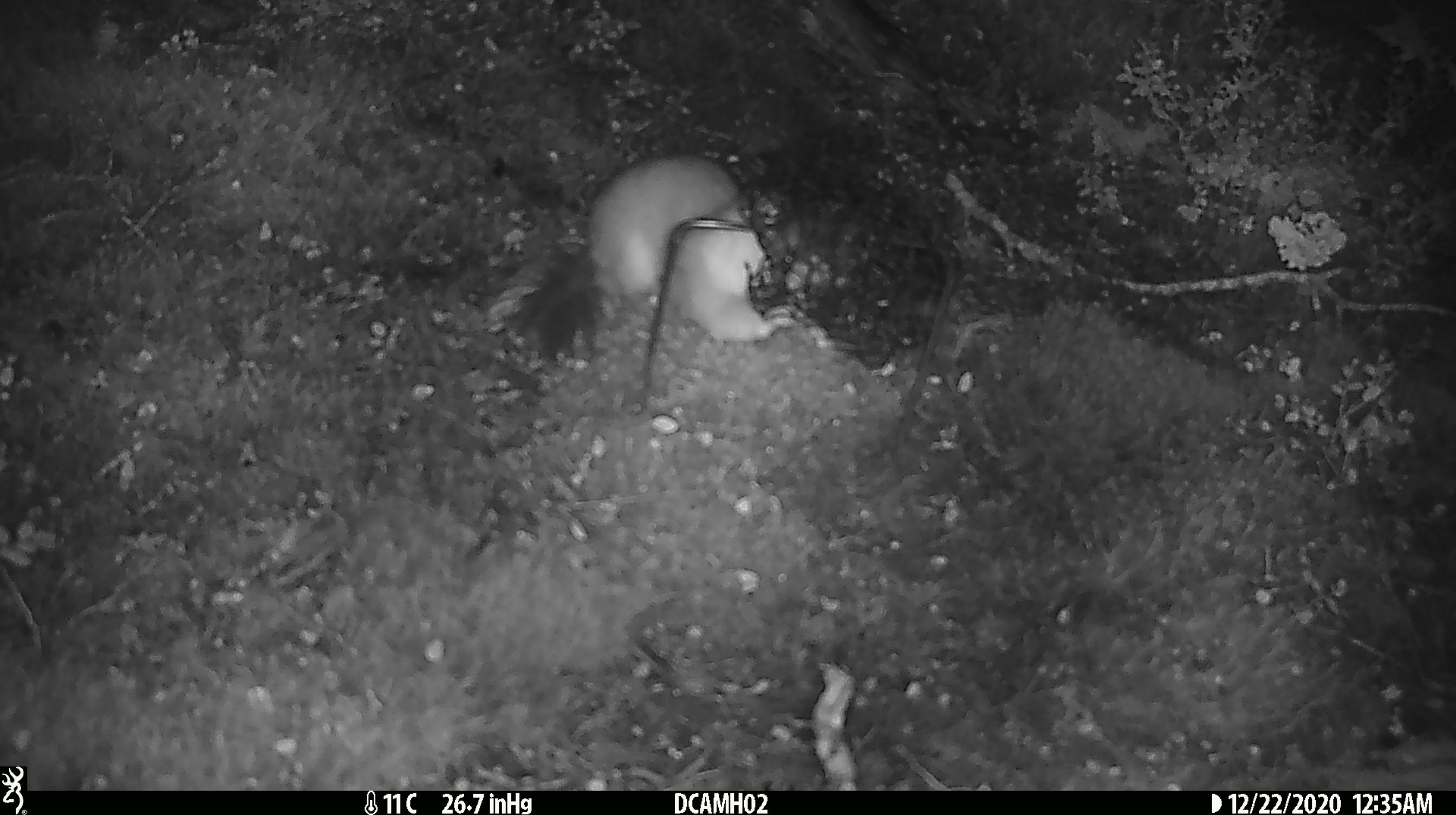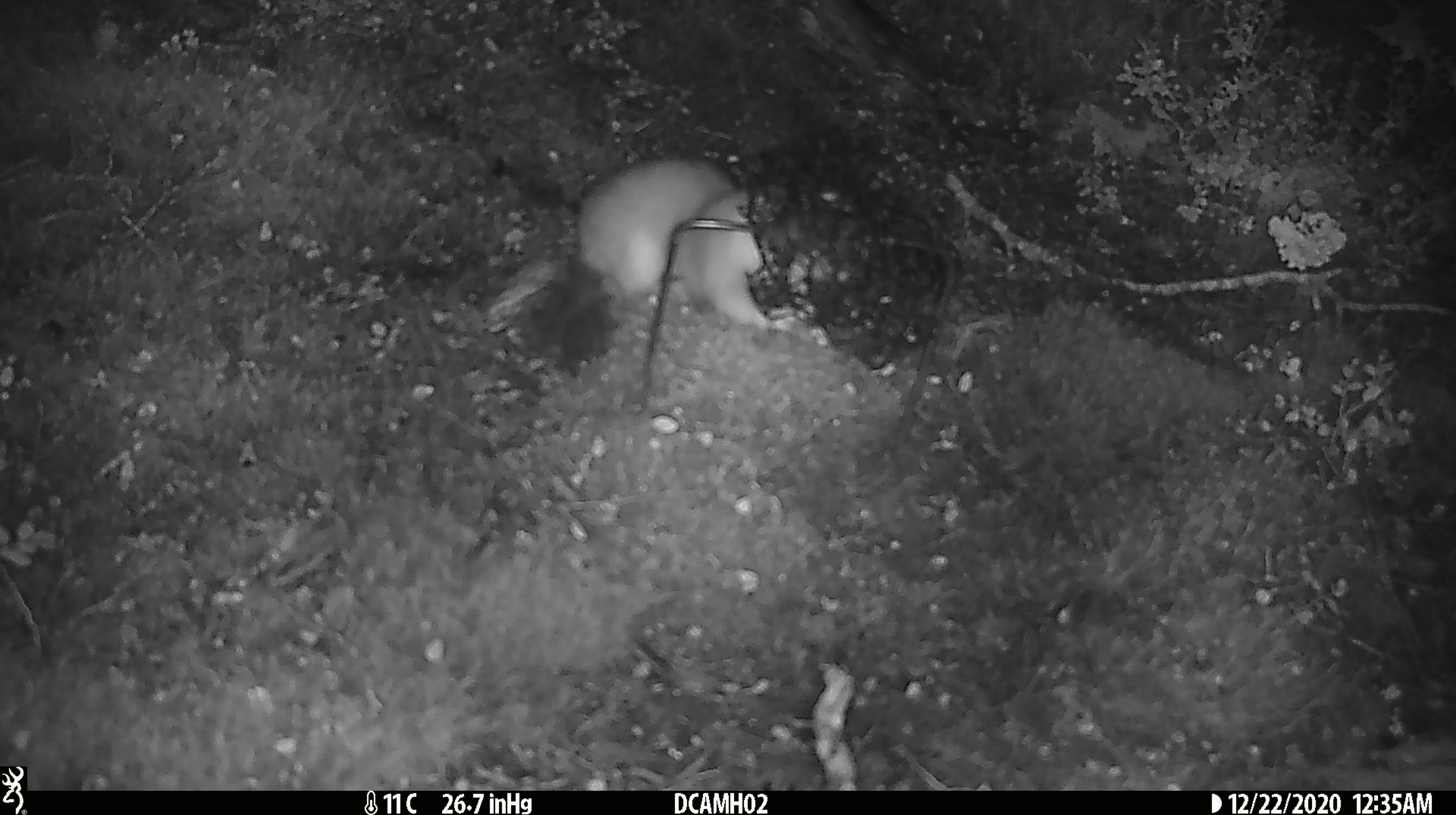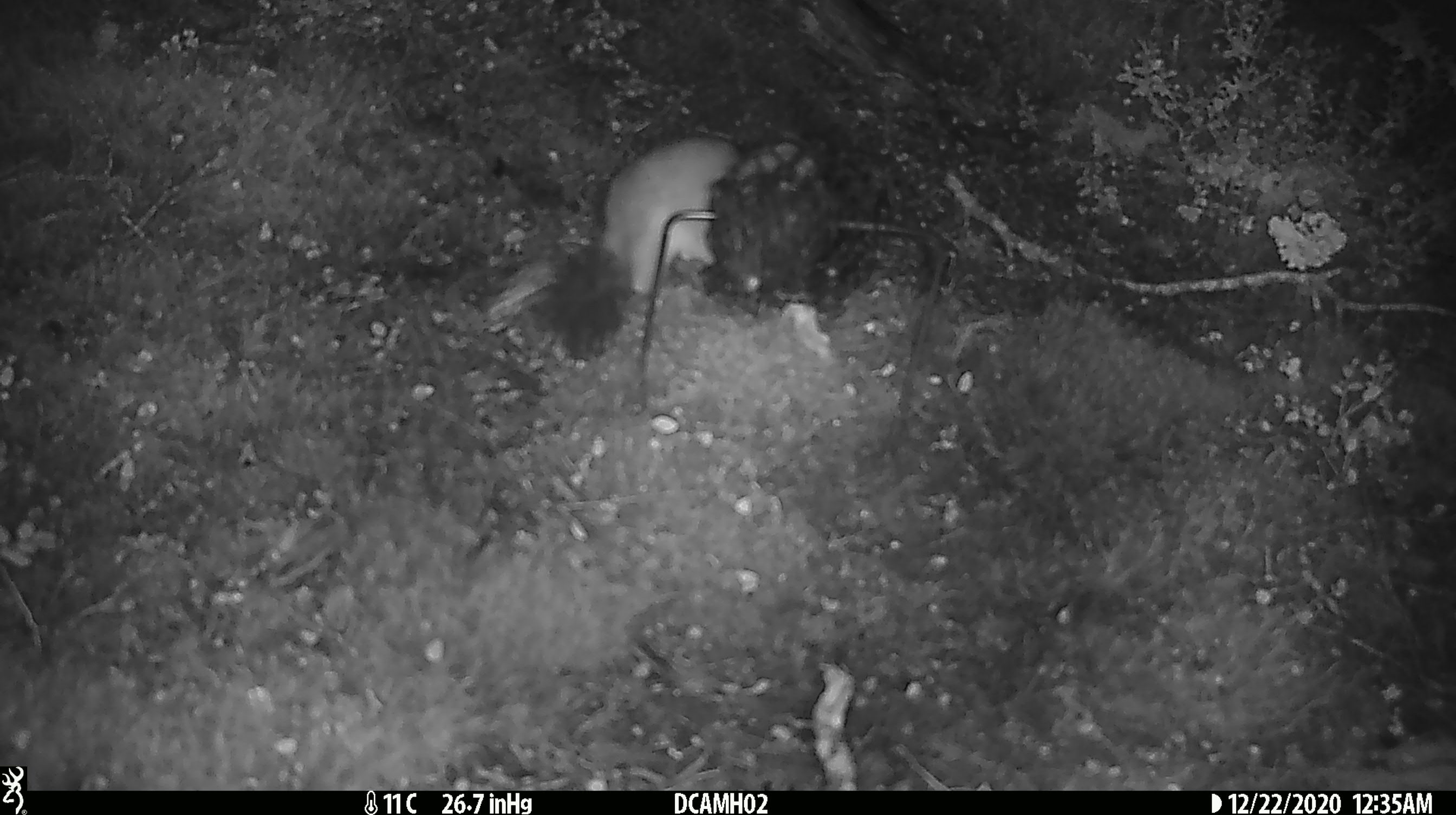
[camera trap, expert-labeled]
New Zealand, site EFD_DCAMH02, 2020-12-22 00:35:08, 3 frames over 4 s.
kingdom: Animalia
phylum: Chordata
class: Mammalia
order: Carnivora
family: Mustelidae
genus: Mustela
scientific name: Mustela erminea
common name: stoat